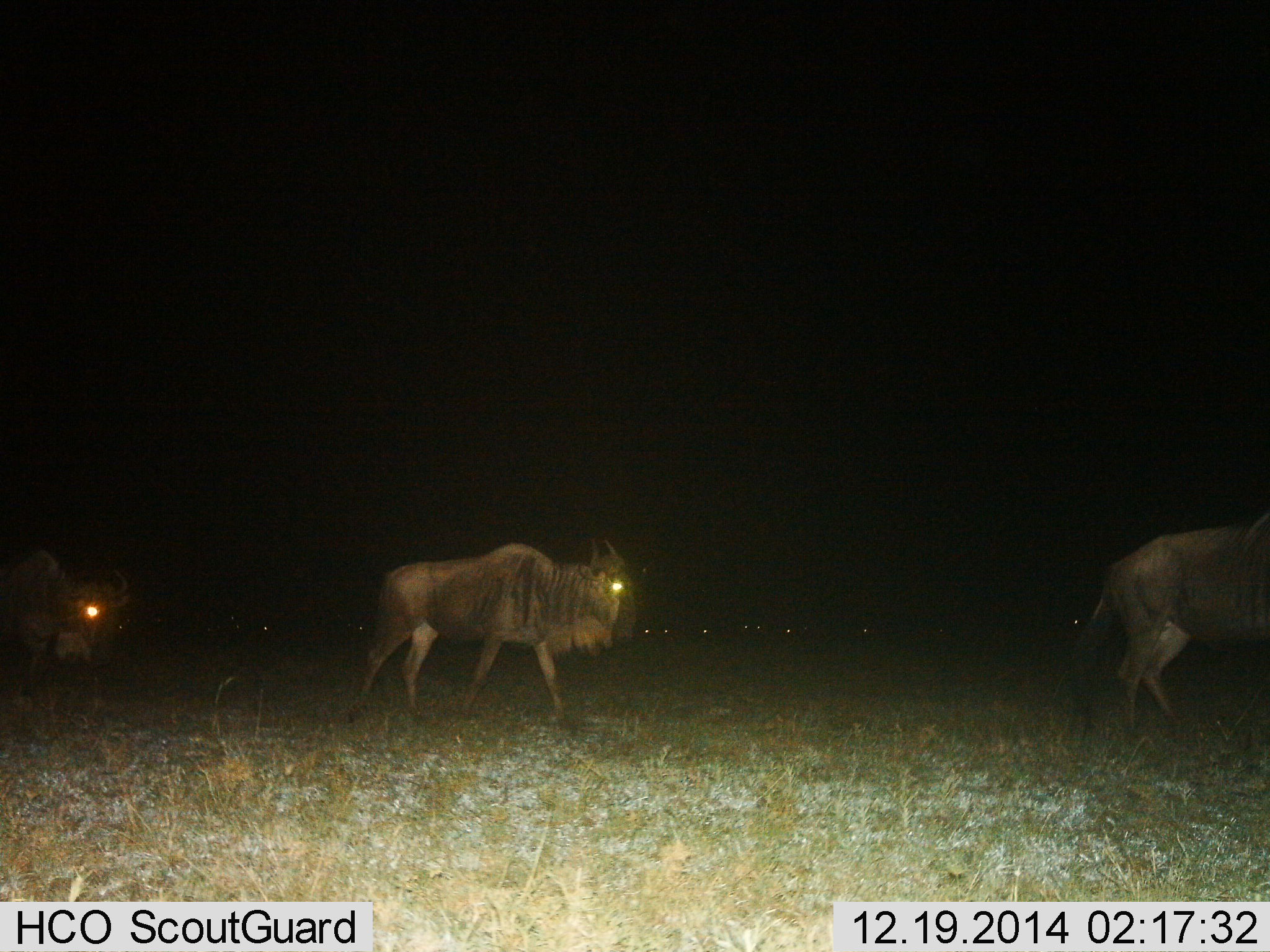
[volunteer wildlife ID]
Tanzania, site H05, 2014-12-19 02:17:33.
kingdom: Animalia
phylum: Chordata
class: Mammalia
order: Artiodactyla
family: Bovidae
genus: Connochaetes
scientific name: Connochaetes taurinus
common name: blue wildebeest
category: wildebeest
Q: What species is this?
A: Wildebeest (blue wildebeest) (Connochaetes taurinus).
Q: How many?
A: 3.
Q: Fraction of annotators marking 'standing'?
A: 10%.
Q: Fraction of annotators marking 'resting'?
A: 10%.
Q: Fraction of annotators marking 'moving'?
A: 100%.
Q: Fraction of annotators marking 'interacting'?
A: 0%.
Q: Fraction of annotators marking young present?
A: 0%.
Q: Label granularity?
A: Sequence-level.